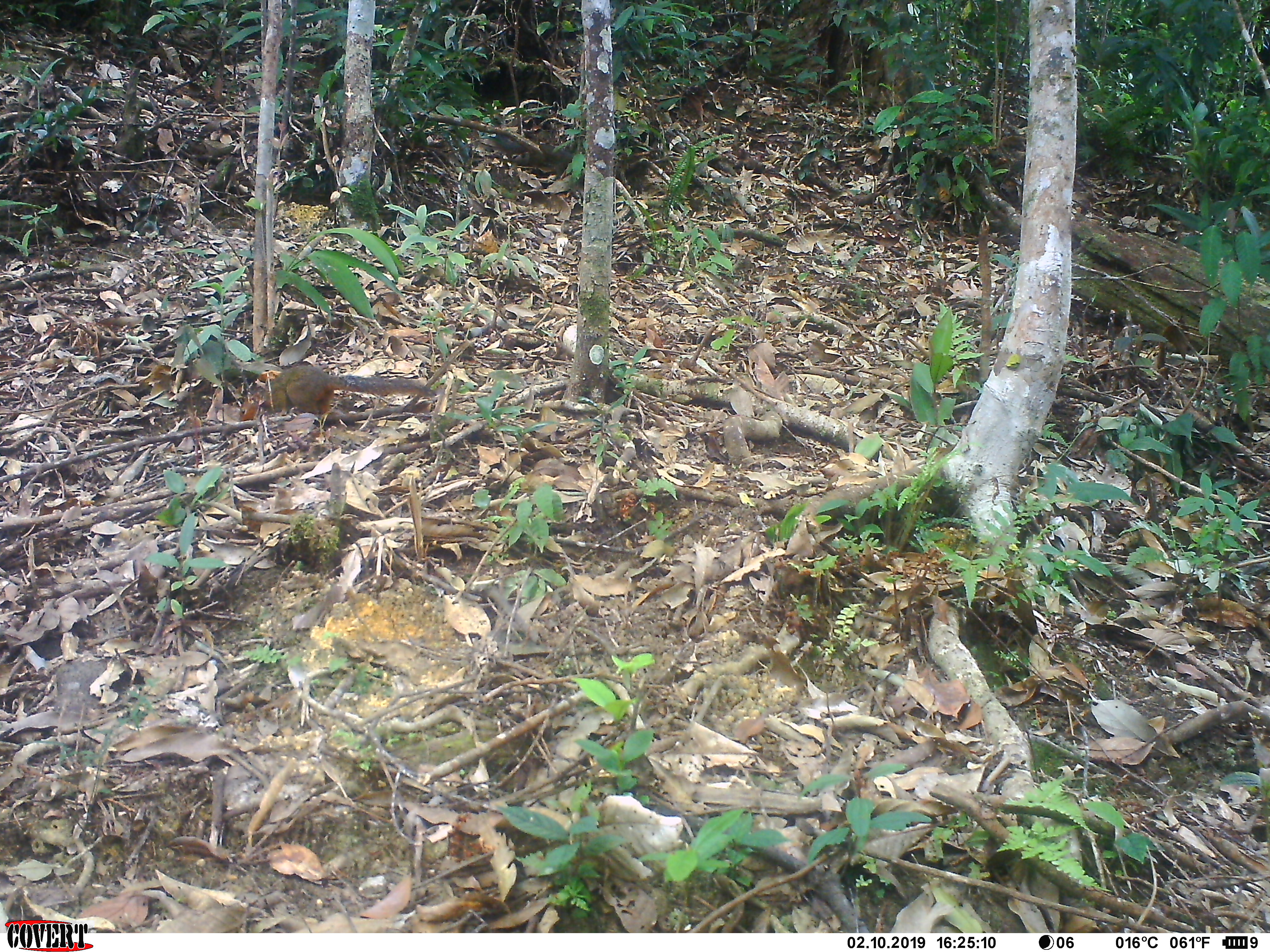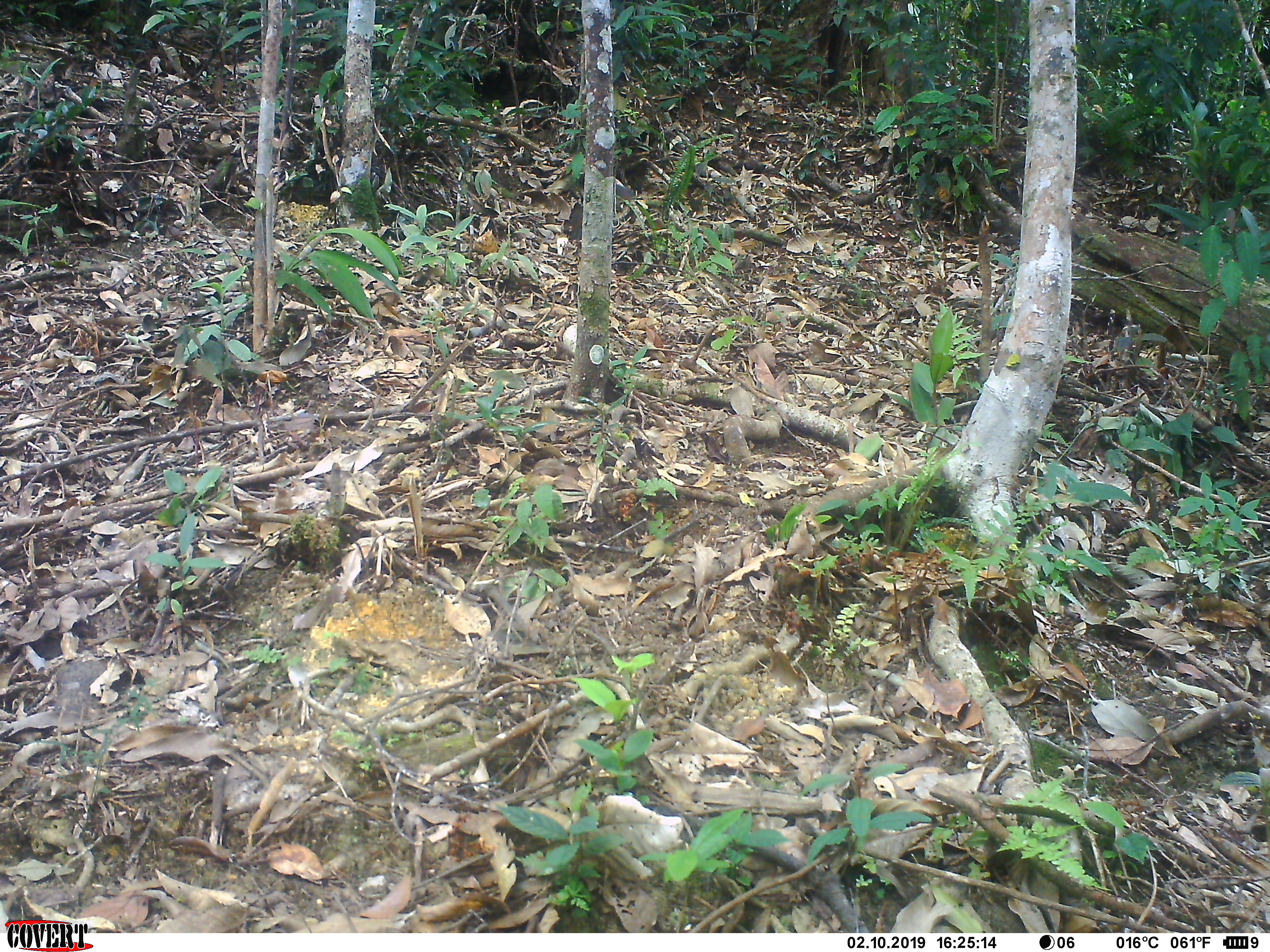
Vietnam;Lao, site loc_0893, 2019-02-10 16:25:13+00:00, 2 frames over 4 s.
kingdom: Animalia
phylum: Chordata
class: Mammalia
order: Rodentia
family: Sciuridae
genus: Dremomys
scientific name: Dremomys rufigenis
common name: red-cheeked squirrel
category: red cheeked squirrel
Red cheeked squirrel (red-cheeked squirrel) (Dremomys rufigenis). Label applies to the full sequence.